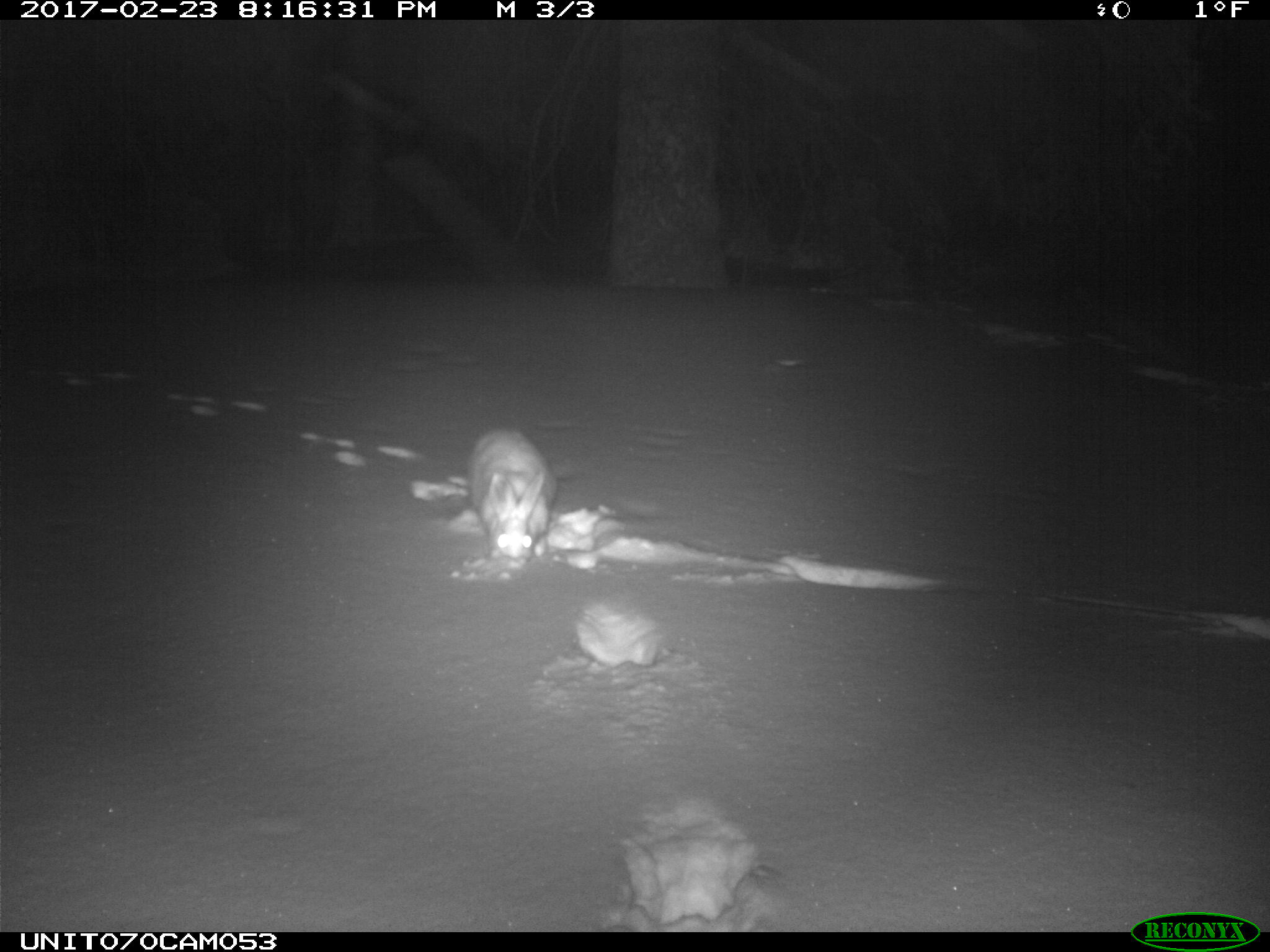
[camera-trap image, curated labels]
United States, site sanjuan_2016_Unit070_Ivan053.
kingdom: Animalia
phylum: Chordata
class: Mammalia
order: Lagomorpha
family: Leporidae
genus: Lepus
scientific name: Lepus americanus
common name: snowshoe hare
Lepus americanus (snowshoe hare).